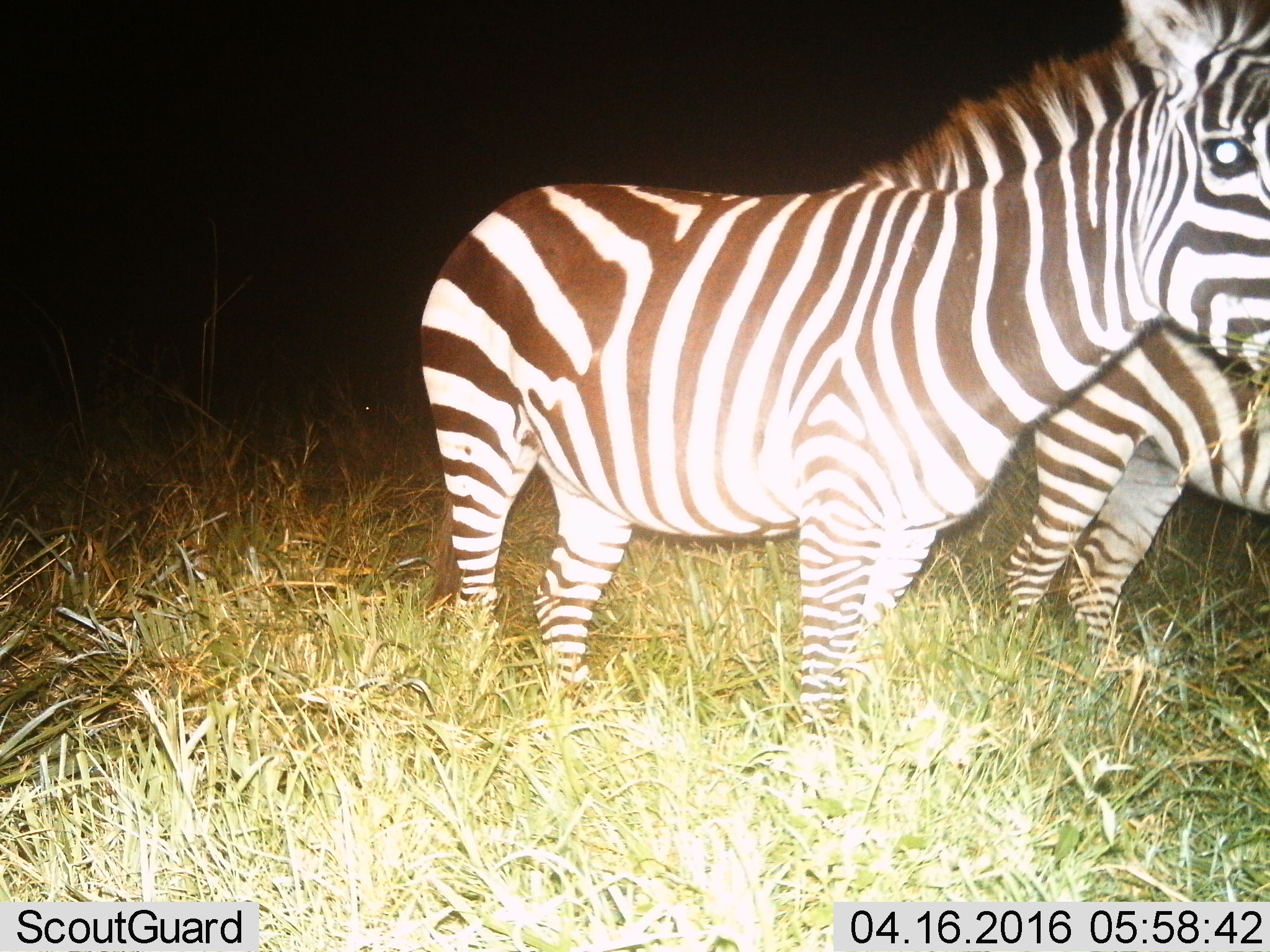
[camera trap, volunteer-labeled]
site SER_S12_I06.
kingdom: Animalia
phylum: Chordata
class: Mammalia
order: Perissodactyla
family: Equidae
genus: Equus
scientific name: Equus quagga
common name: plains zebra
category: zebraplains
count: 2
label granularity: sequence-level